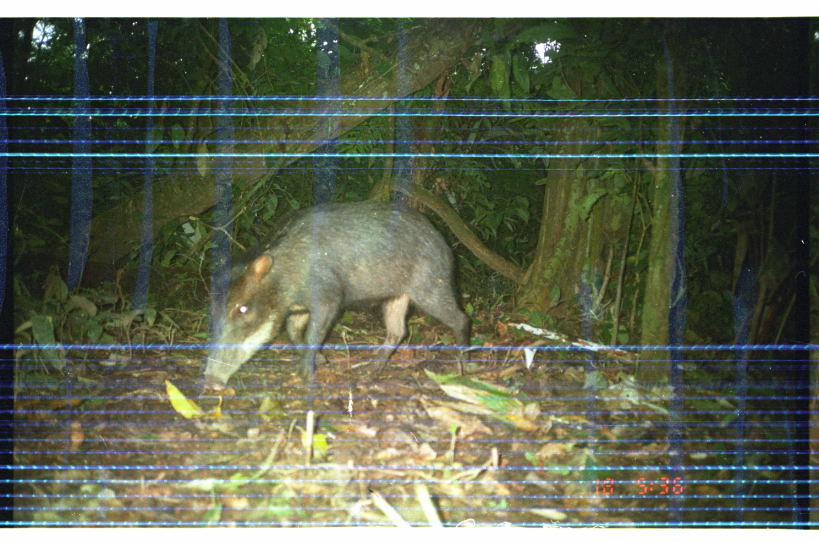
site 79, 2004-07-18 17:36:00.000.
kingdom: Animalia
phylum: Chordata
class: Mammalia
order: Artiodactyla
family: Tayassuidae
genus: Tayassu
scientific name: Tayassu pecari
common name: white-lipped peccary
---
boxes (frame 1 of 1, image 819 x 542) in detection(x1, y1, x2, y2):
tayassu pecari: detection(199, 200, 470, 393)